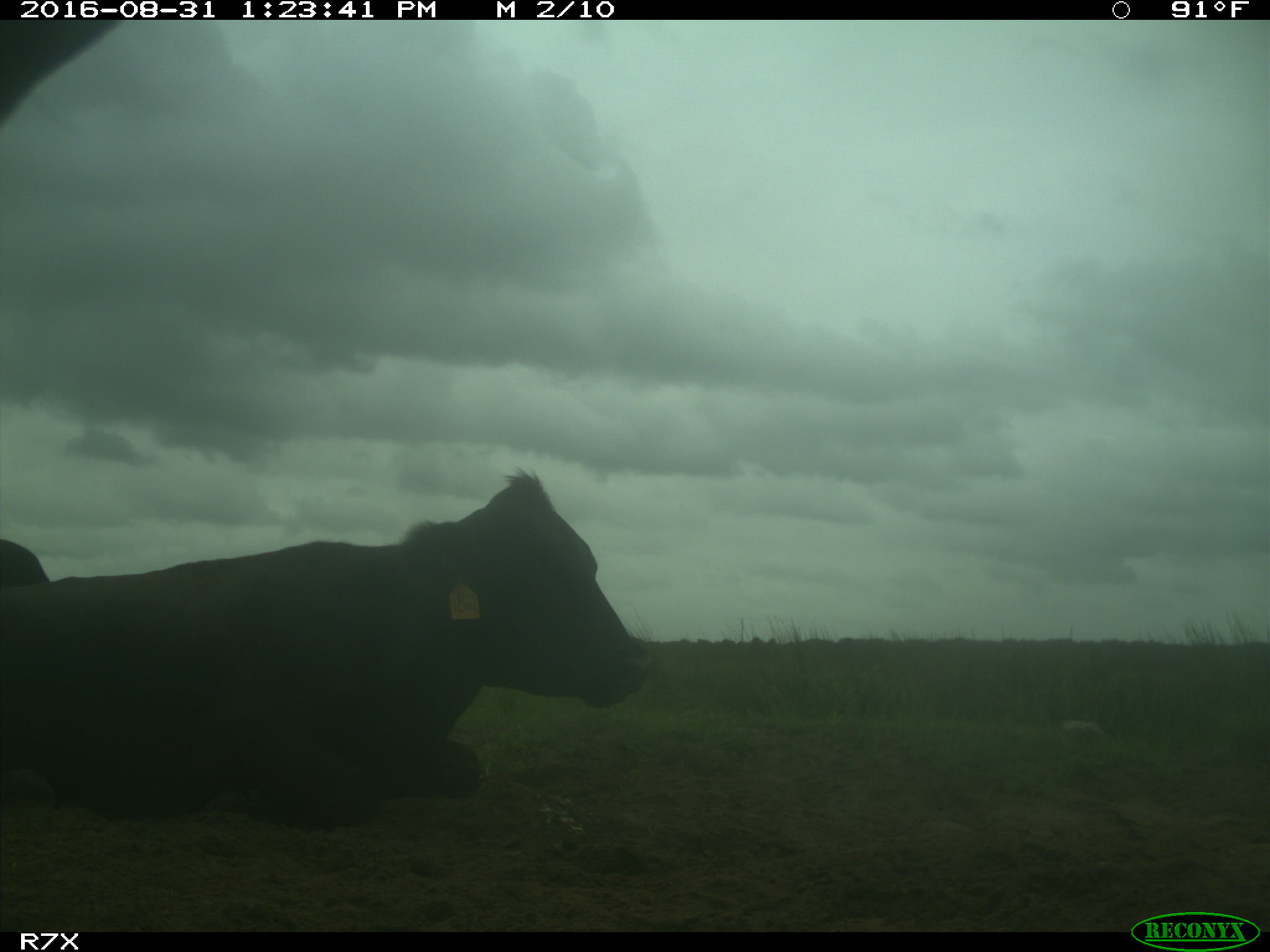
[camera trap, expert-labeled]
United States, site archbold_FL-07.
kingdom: Animalia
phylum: Chordata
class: Mammalia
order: Artiodactyla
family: Bovidae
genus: Bos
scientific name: Bos taurus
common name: domestic cow